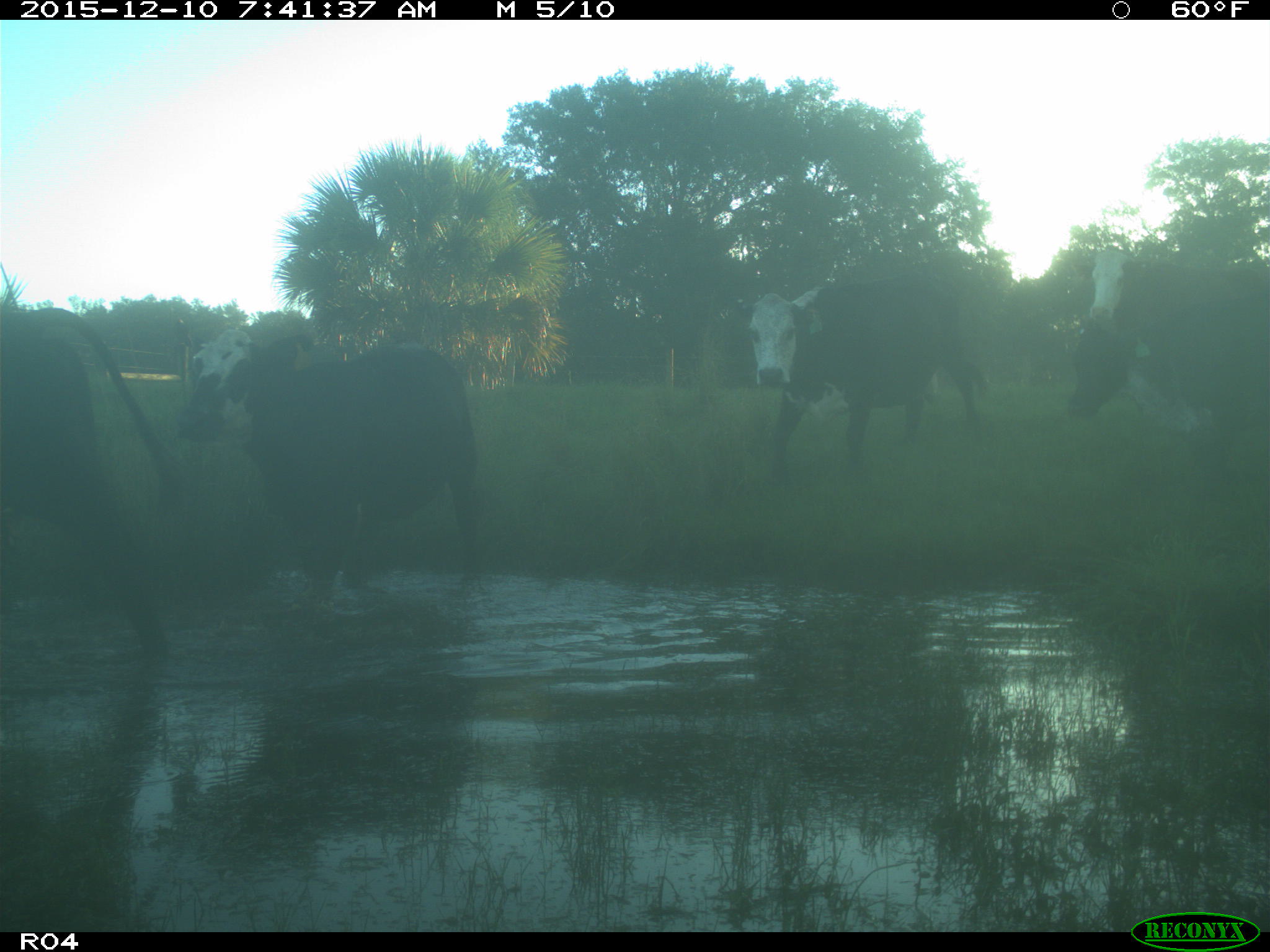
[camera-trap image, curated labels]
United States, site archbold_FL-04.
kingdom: Animalia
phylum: Chordata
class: Mammalia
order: Artiodactyla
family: Bovidae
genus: Bos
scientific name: Bos taurus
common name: domestic cow